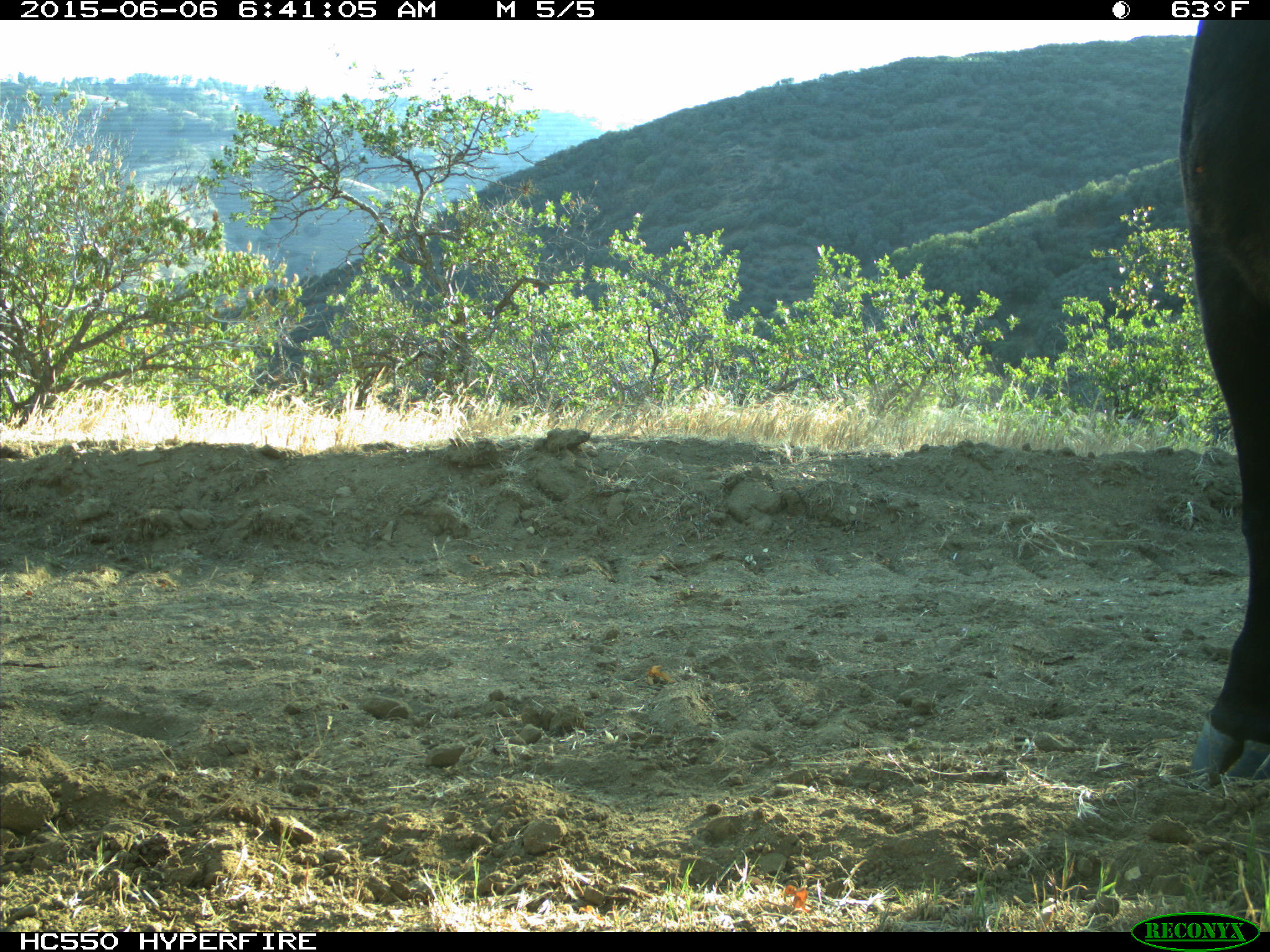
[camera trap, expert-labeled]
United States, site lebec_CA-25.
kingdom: Animalia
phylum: Chordata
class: Mammalia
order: Artiodactyla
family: Bovidae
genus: Bos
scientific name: Bos taurus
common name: domestic cow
Bos taurus (domestic cow).